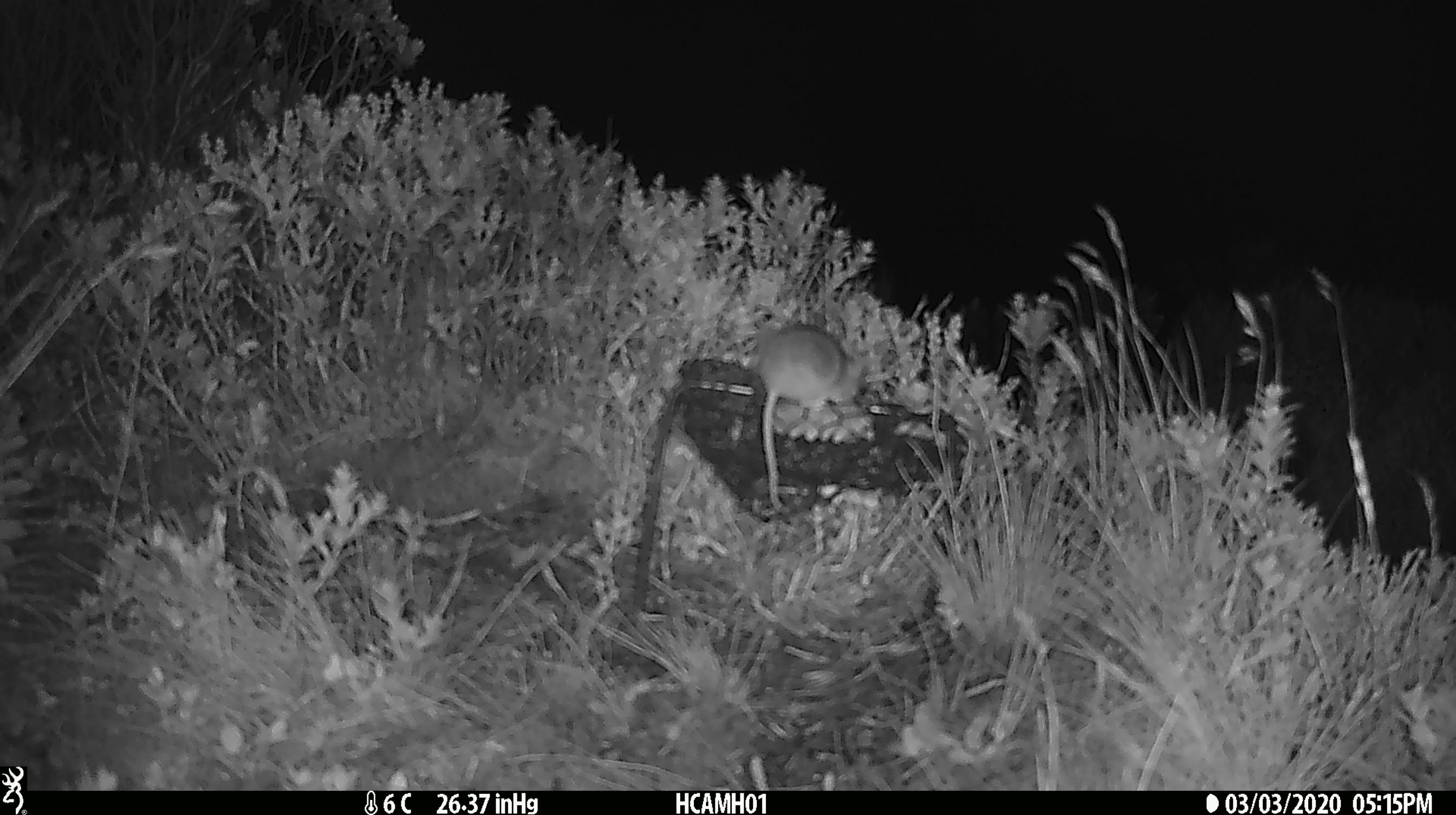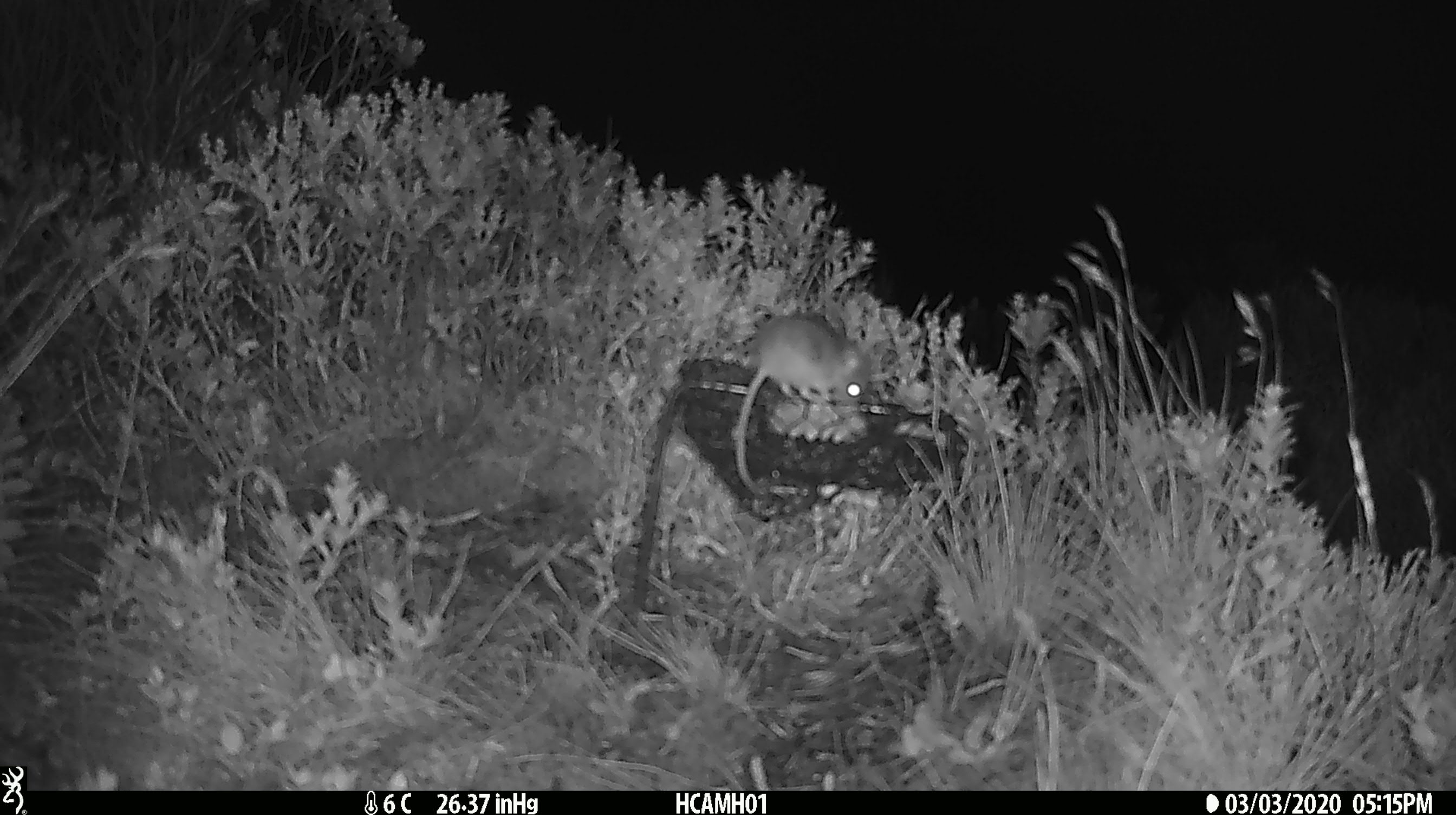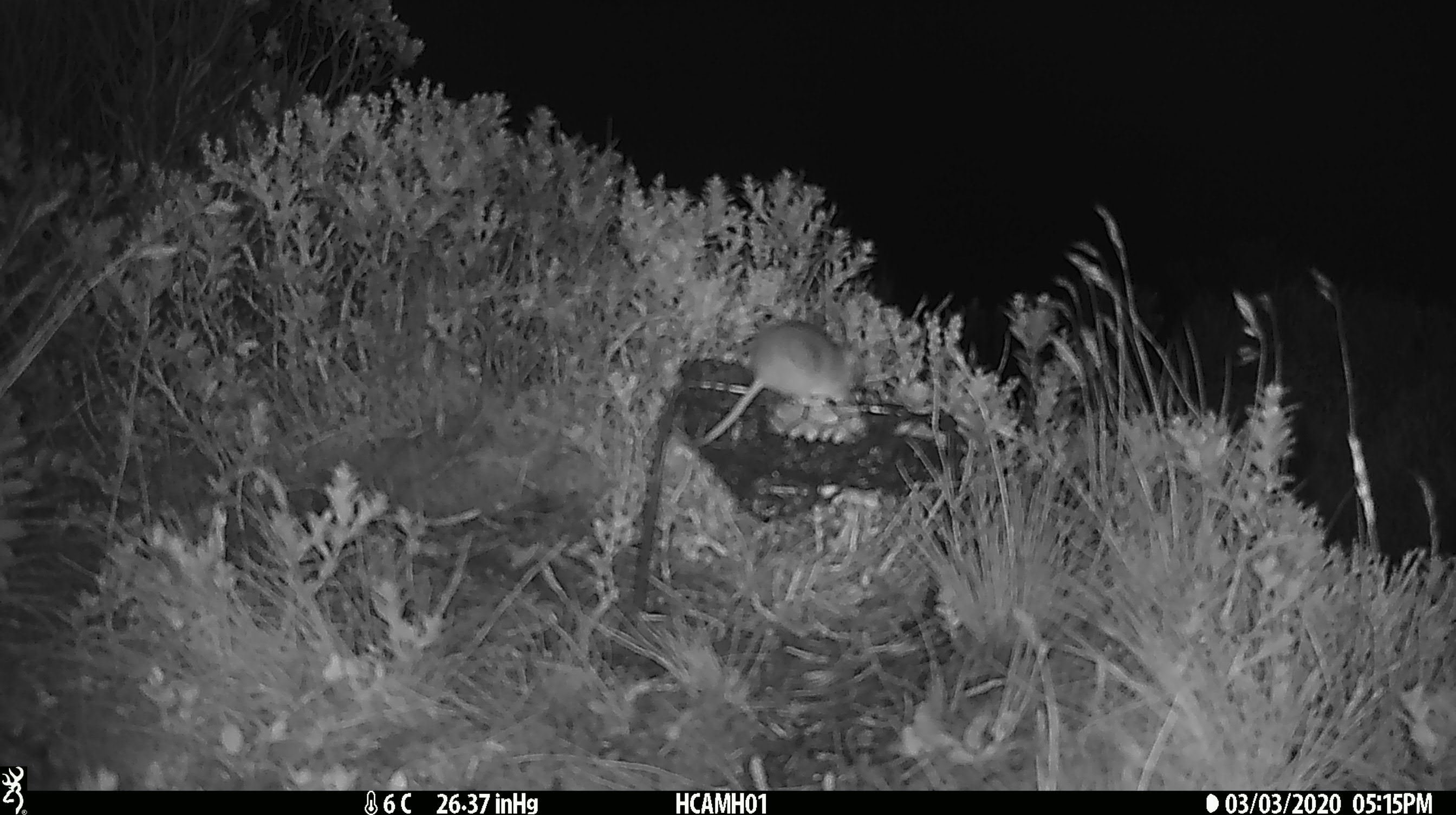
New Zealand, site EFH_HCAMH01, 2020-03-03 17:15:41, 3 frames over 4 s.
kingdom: Animalia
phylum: Chordata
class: Mammalia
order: Rodentia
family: Muridae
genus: Mus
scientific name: Mus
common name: mouse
Mouse (Mus).